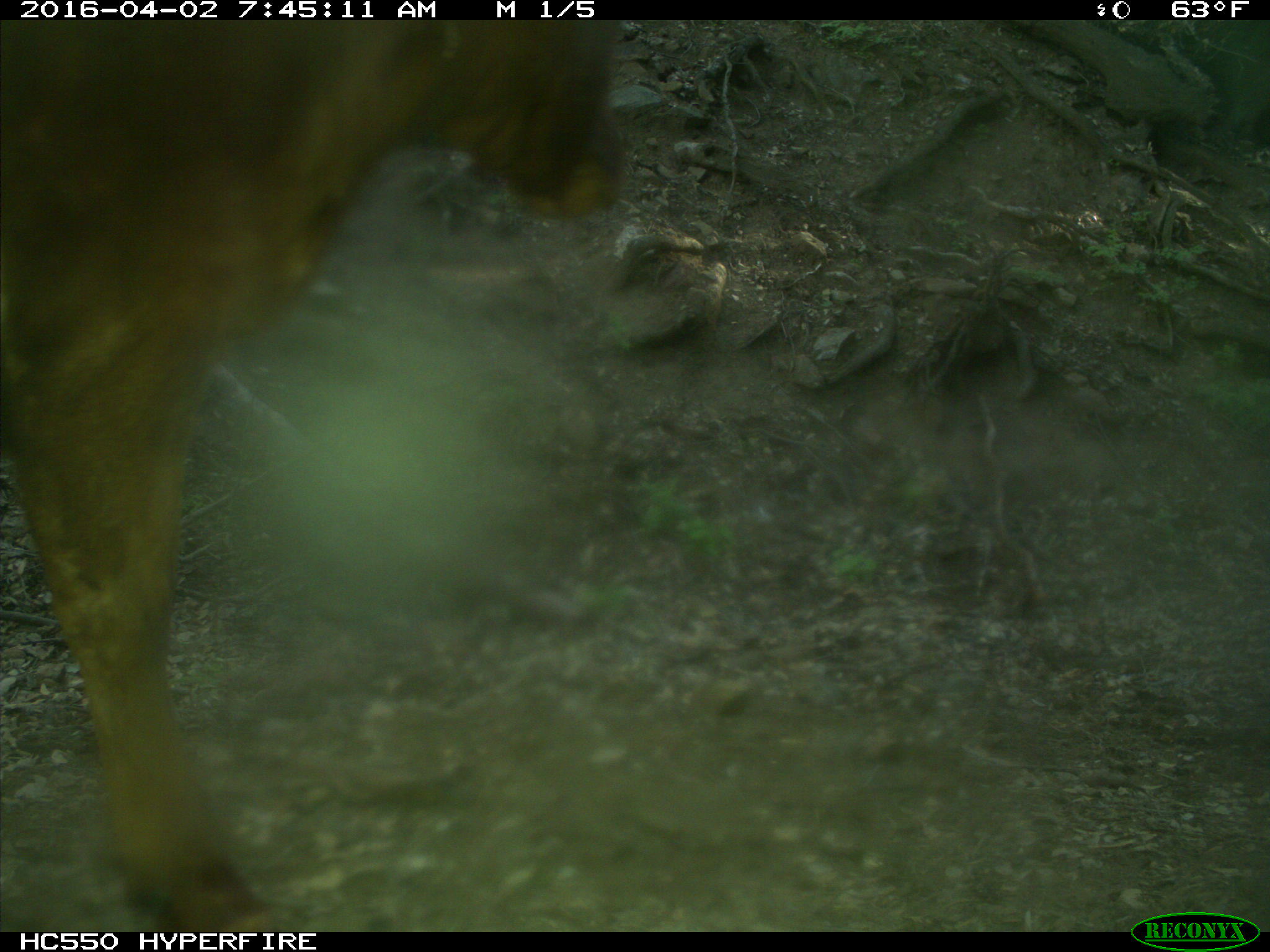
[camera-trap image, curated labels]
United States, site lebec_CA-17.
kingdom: Animalia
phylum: Chordata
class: Mammalia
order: Artiodactyla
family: Bovidae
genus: Bos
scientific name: Bos taurus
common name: domestic cow